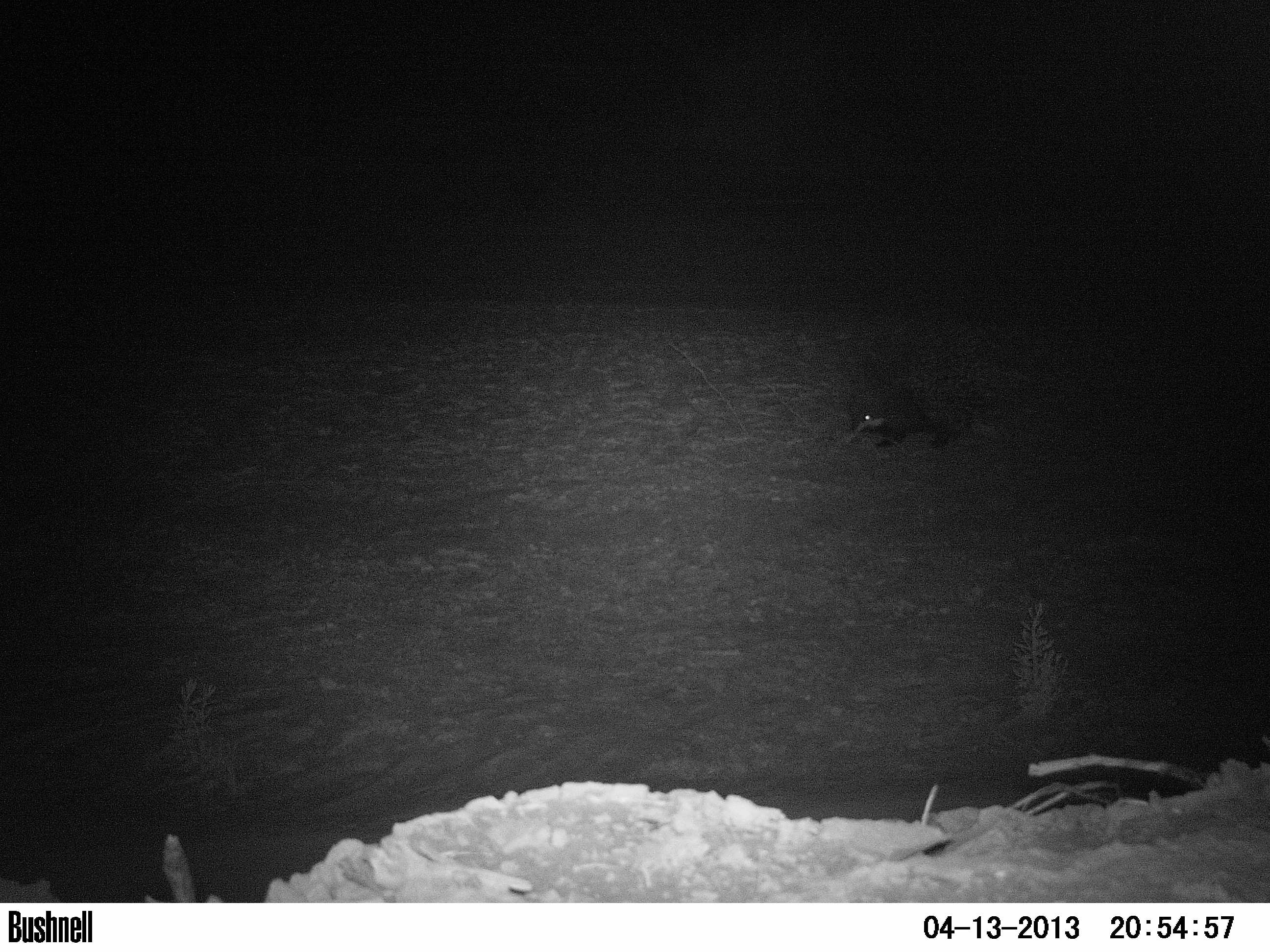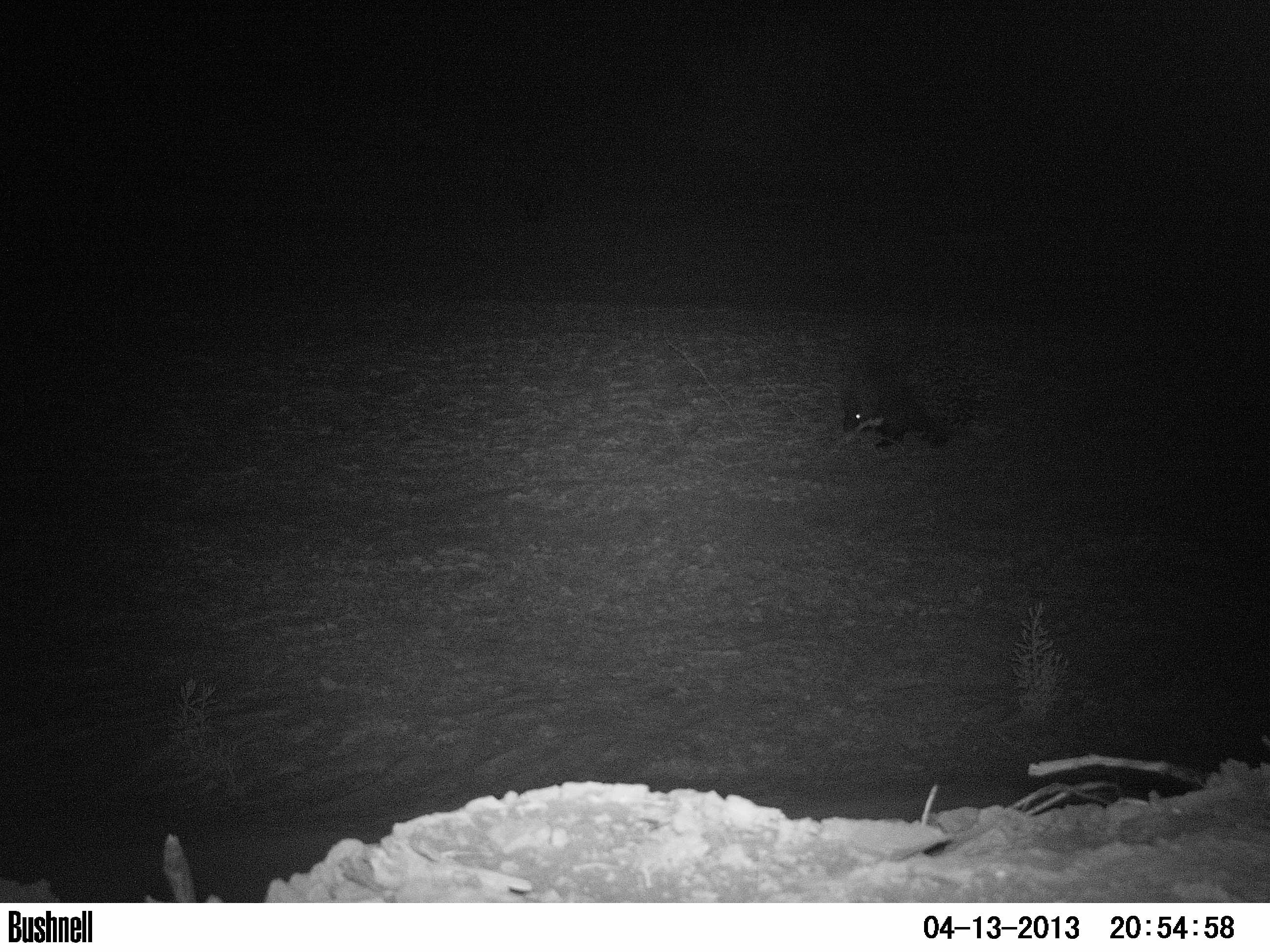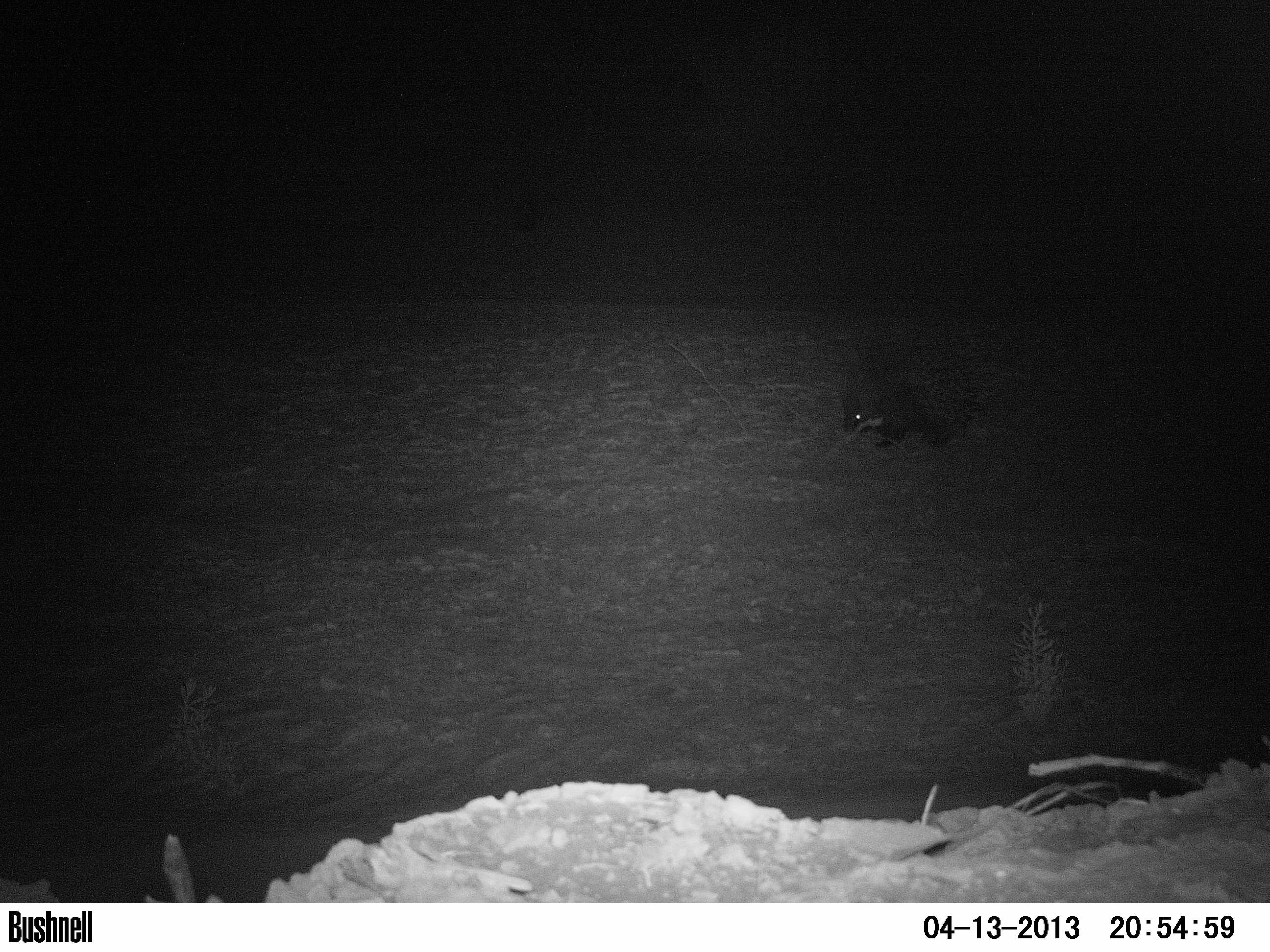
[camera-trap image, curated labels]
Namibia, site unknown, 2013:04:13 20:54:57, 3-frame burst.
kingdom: Animalia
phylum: Chordata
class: Mammalia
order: Rodentia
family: Hystricidae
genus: Hystrix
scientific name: Hystrix africaeaustralis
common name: cape porcupine